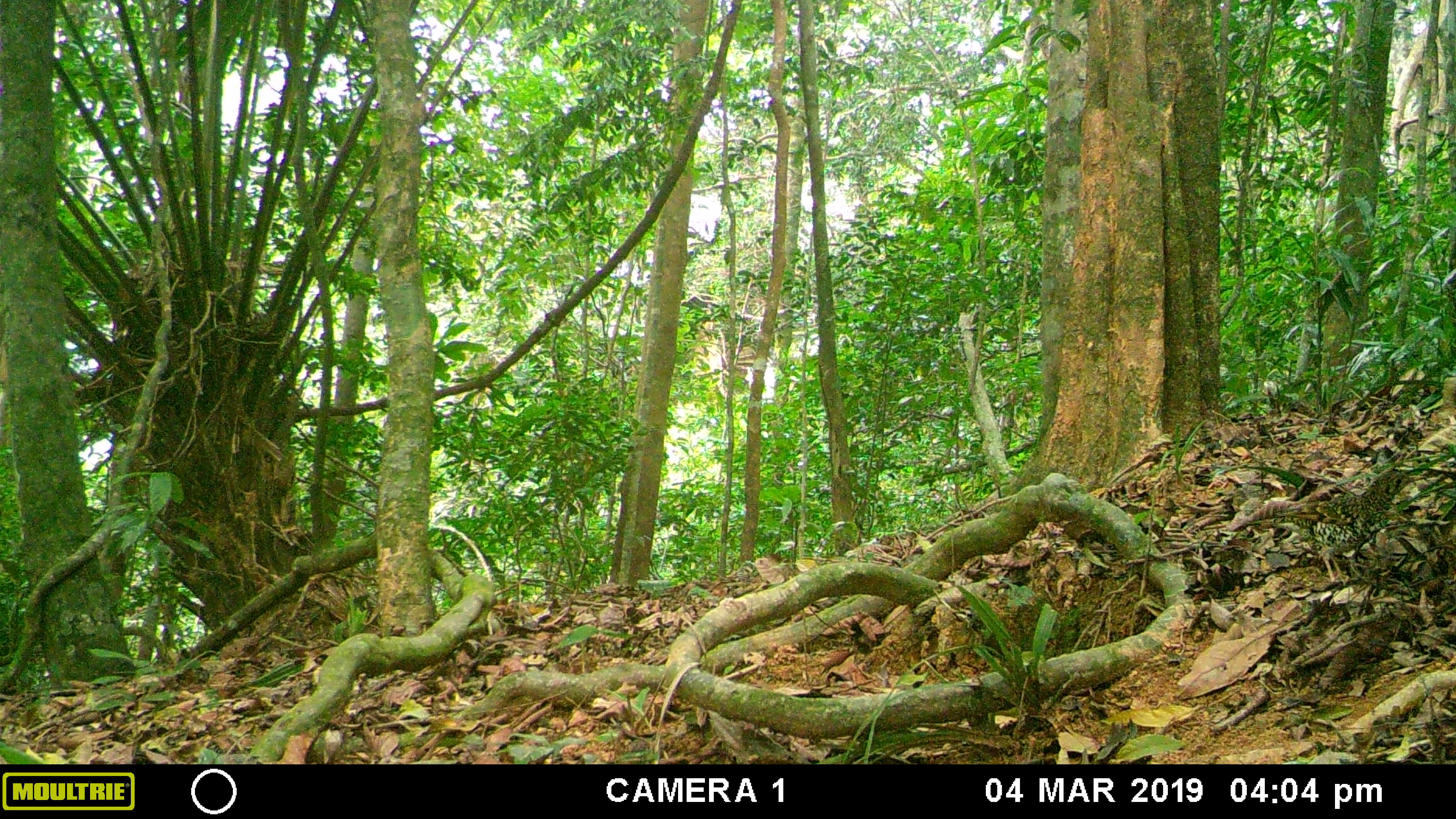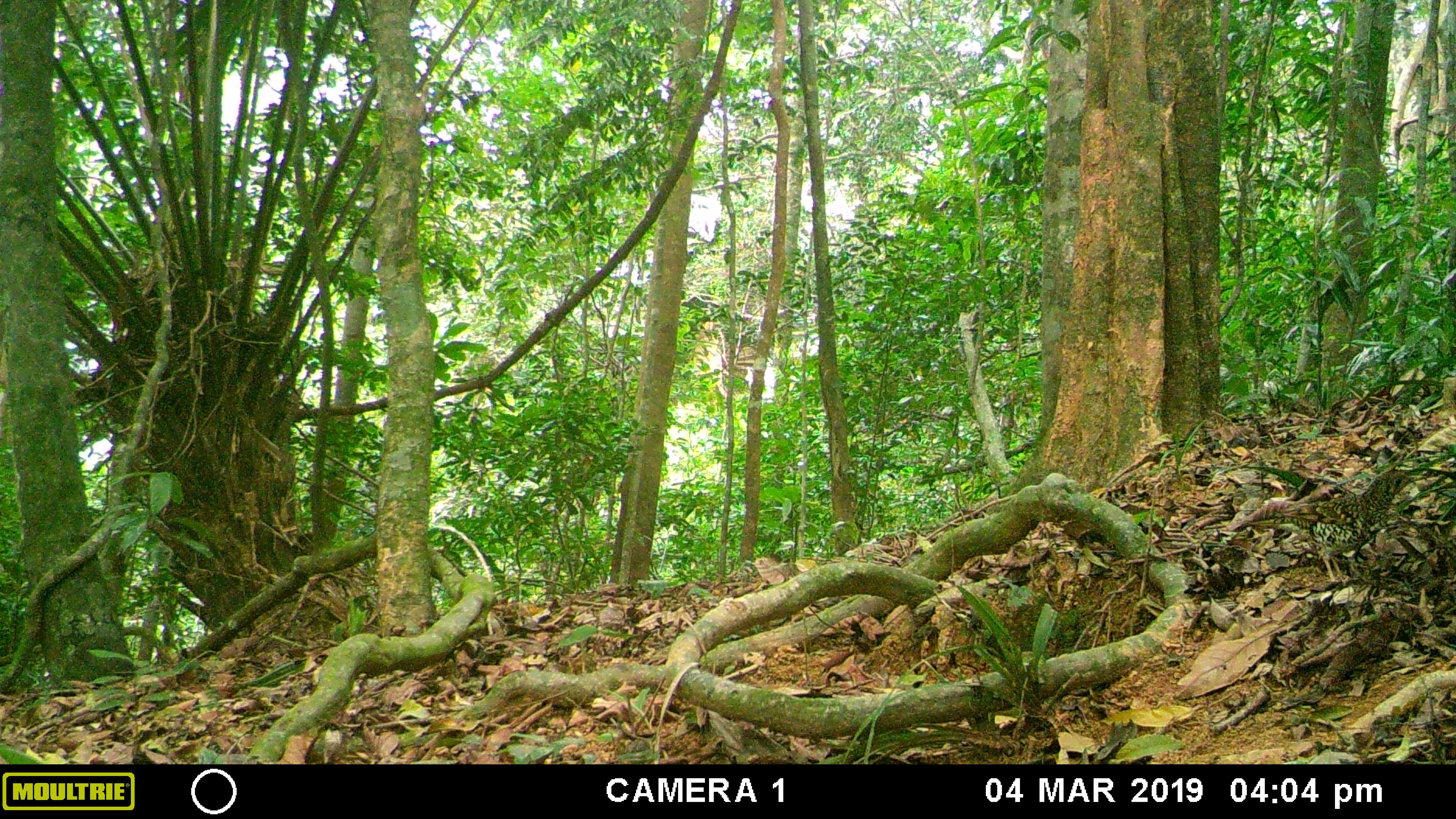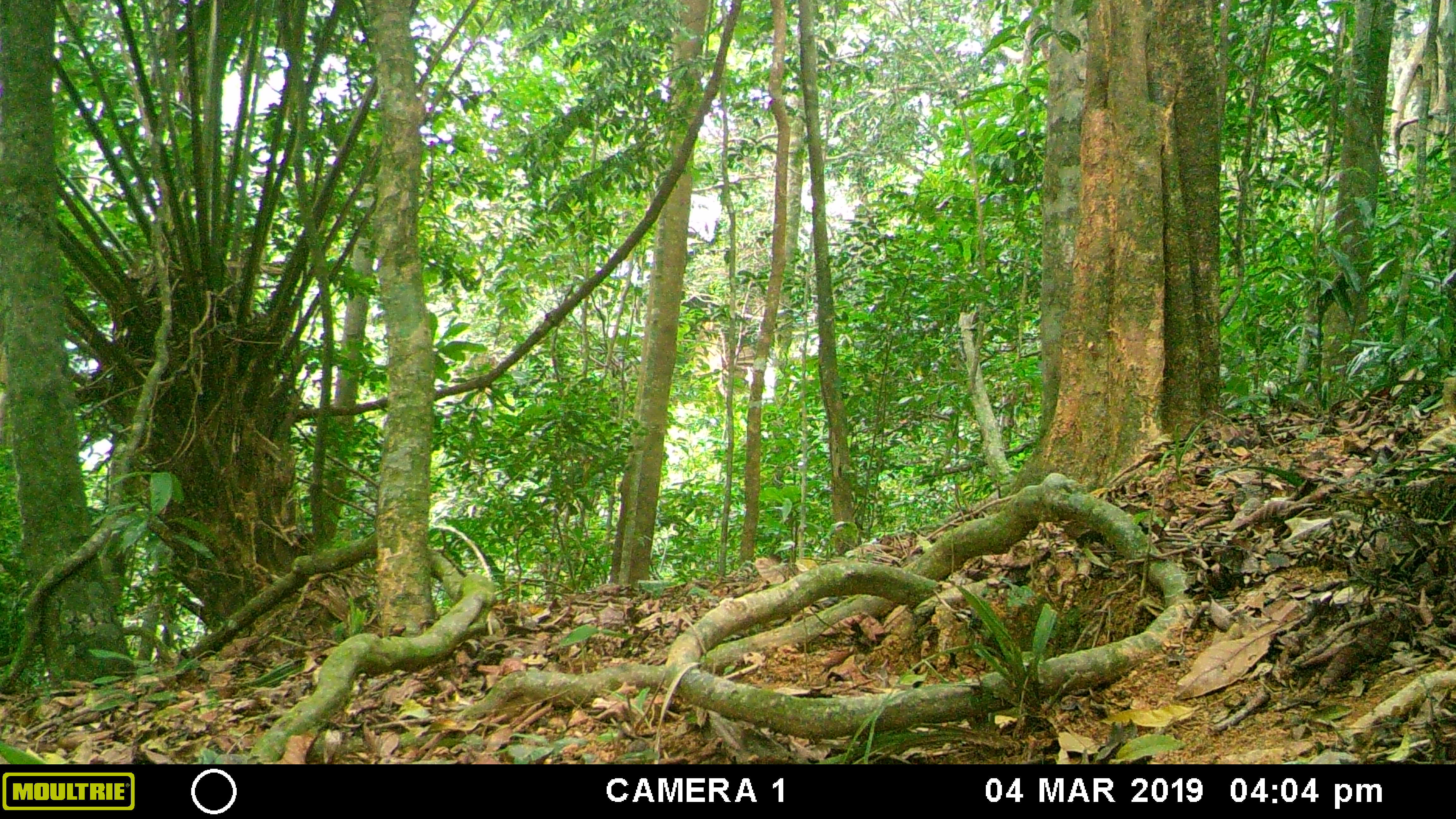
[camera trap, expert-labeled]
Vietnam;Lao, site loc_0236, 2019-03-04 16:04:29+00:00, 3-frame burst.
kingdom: Animalia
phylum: Chordata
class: Aves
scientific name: Aves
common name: bird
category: unidentified bird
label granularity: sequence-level